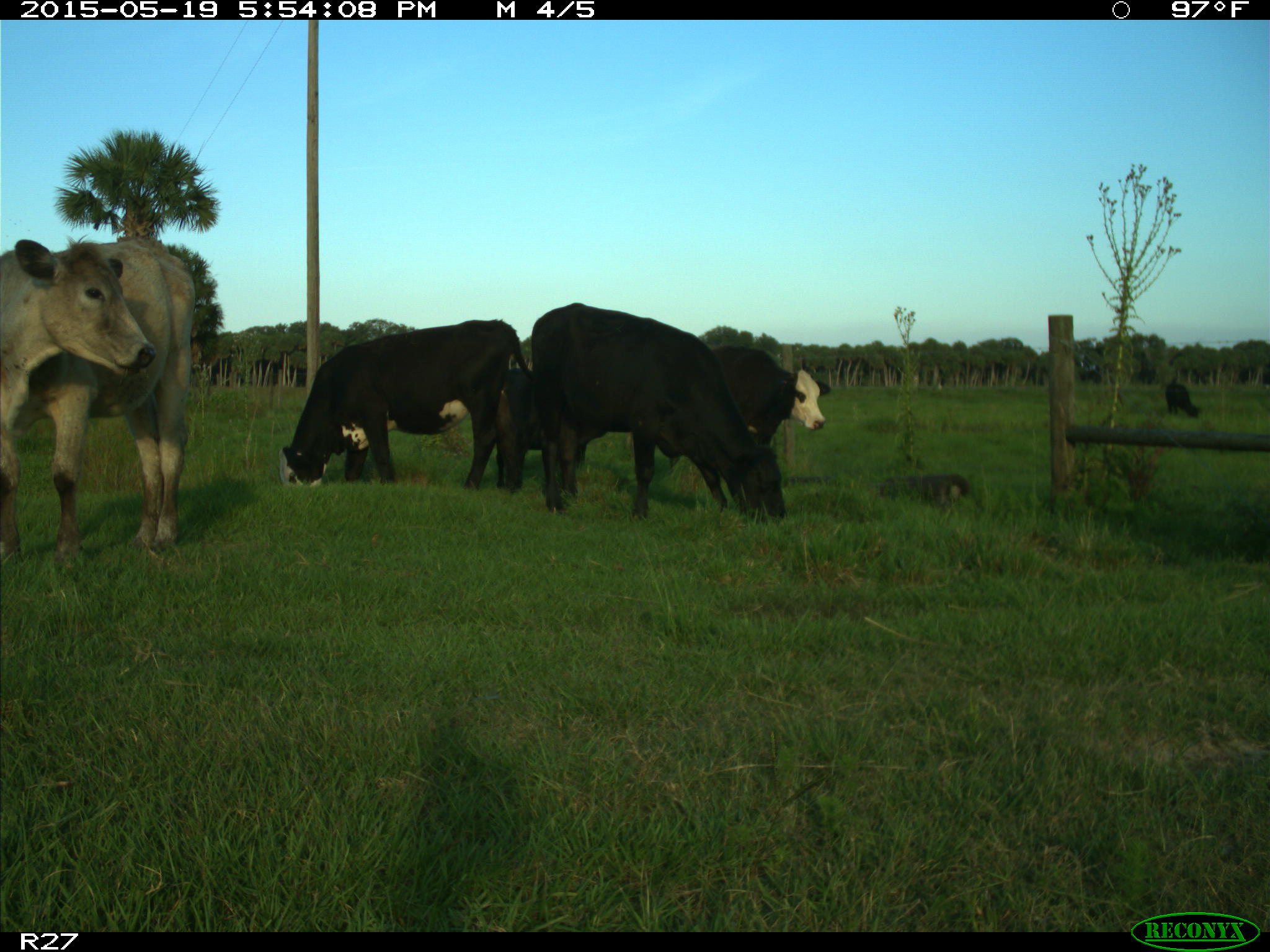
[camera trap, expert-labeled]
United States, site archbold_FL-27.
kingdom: Animalia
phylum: Chordata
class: Mammalia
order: Artiodactyla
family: Bovidae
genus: Bos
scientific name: Bos taurus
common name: domestic cow